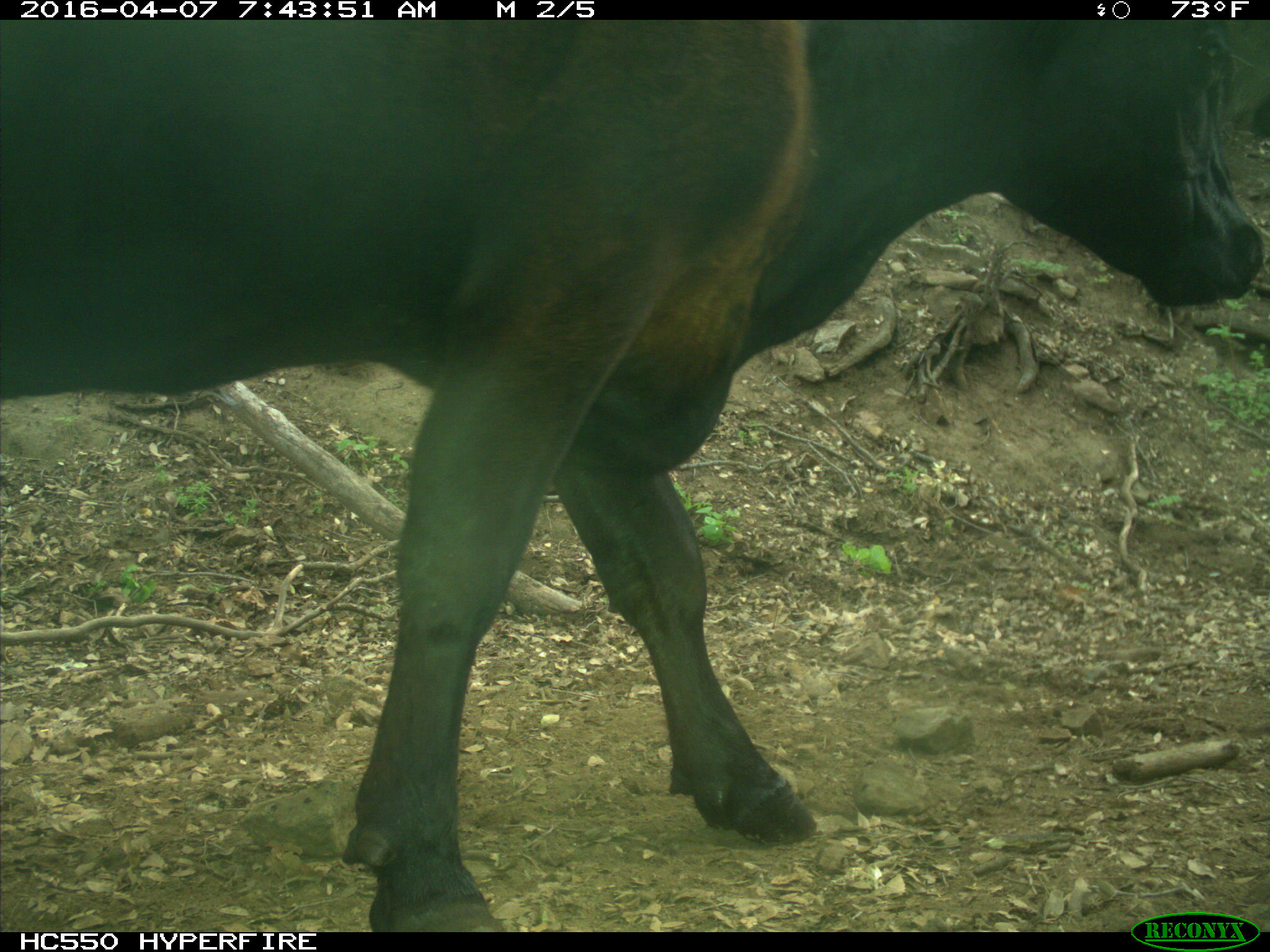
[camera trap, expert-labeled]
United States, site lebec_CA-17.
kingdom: Animalia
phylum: Chordata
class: Mammalia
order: Artiodactyla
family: Bovidae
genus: Bos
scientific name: Bos taurus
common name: domestic cow